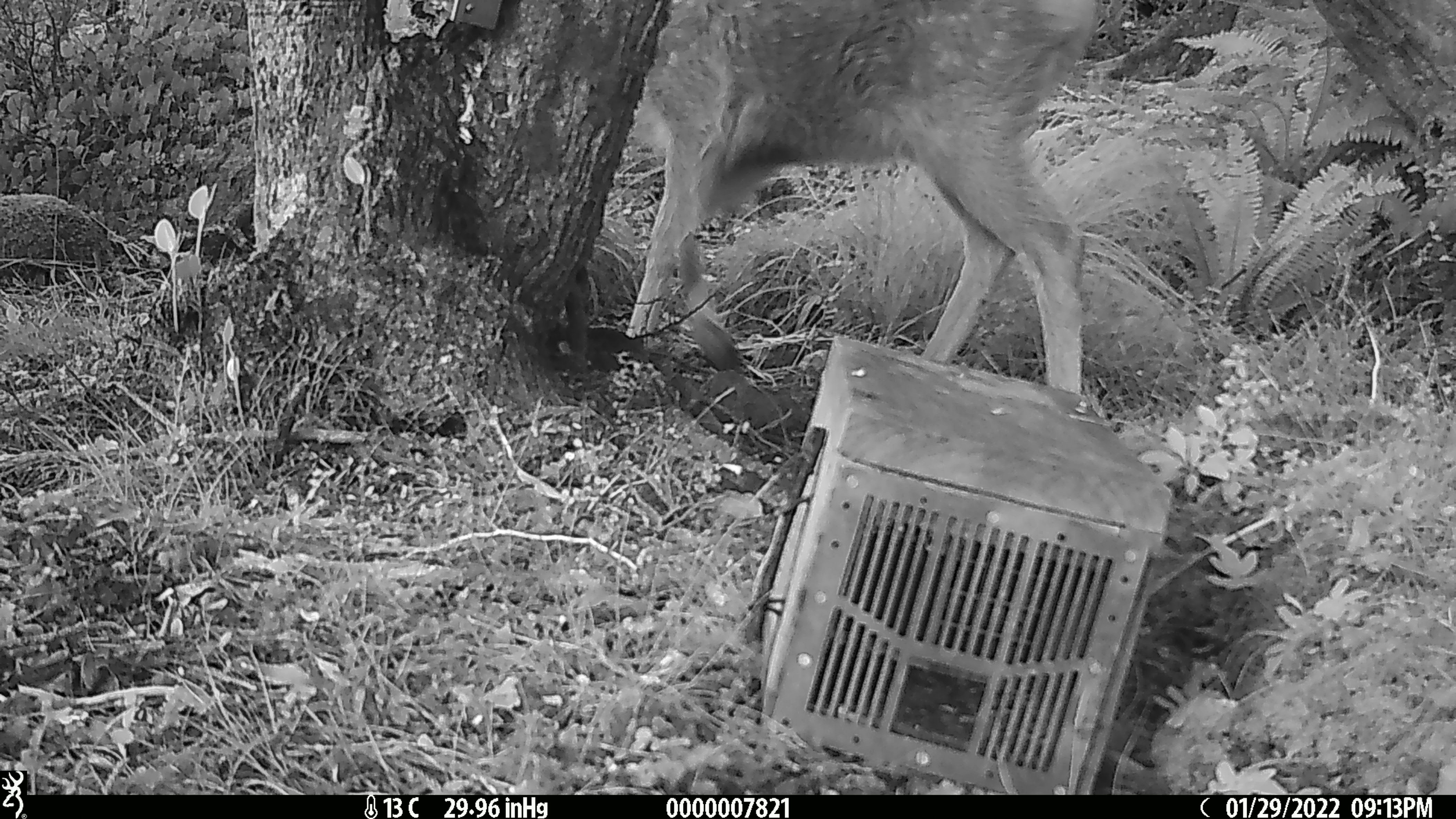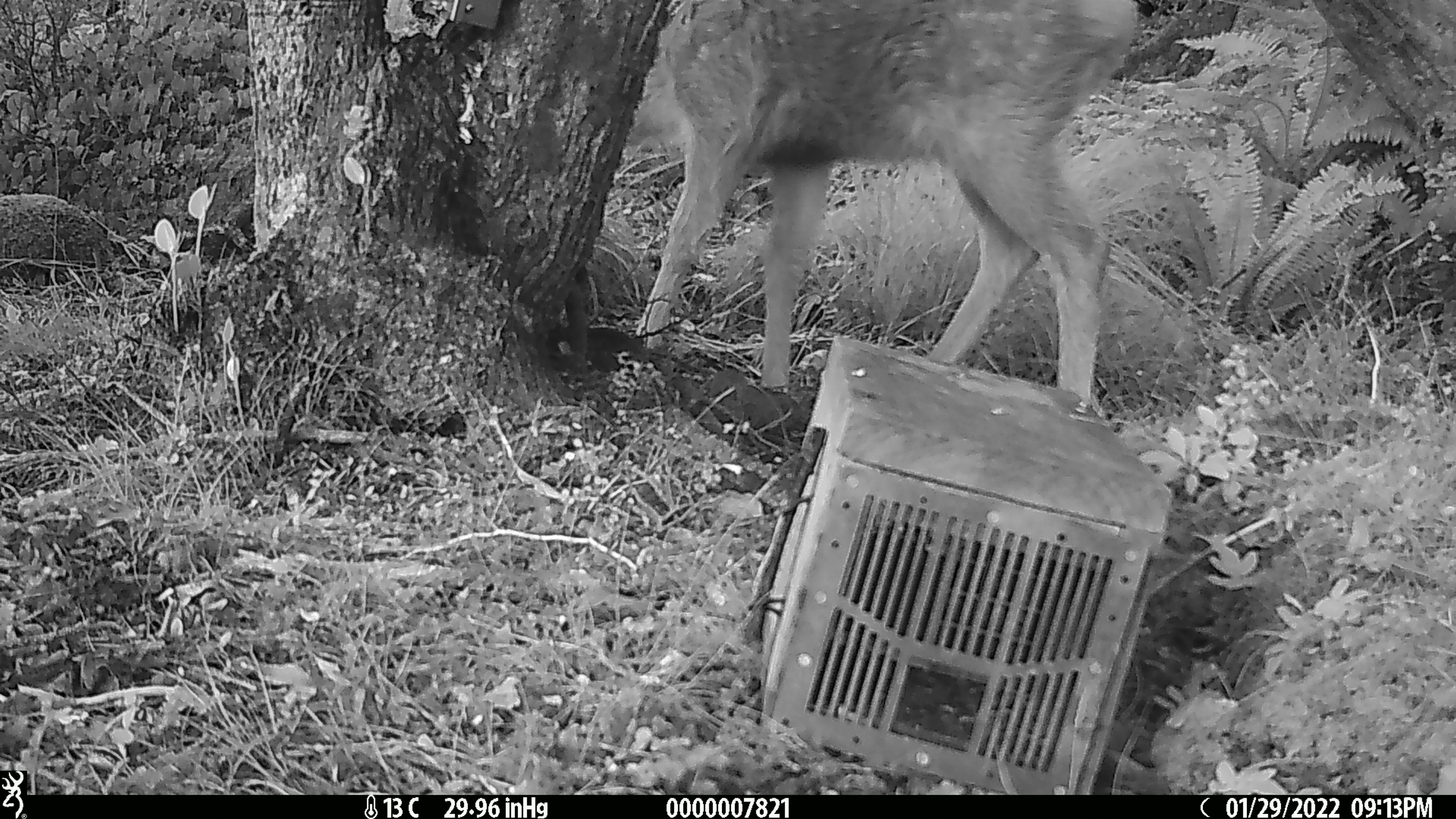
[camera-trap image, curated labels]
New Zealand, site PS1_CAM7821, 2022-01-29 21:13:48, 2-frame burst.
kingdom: Animalia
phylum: Chordata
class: Mammalia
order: Artiodactyla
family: Cervidae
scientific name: Cervidae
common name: deer